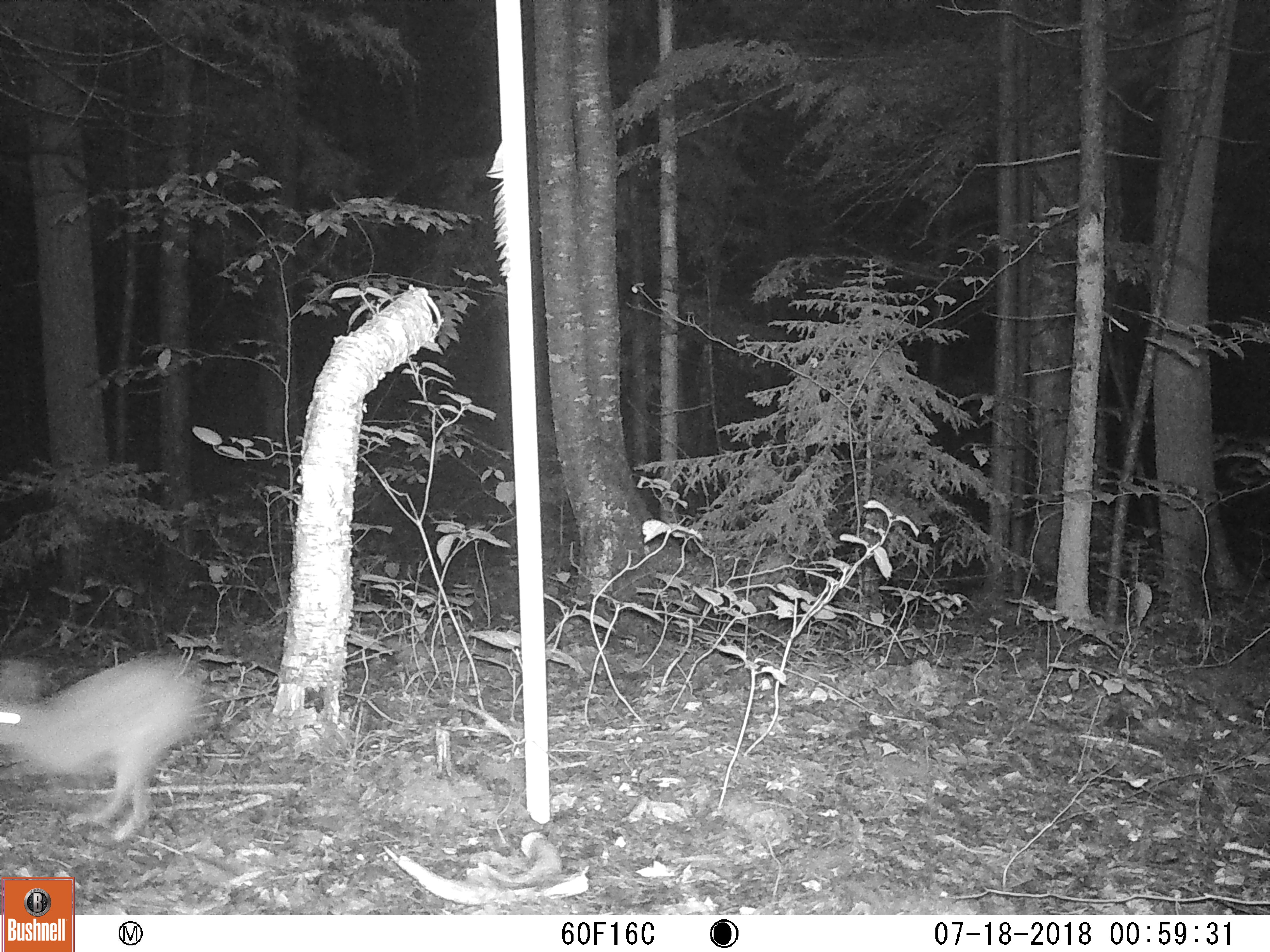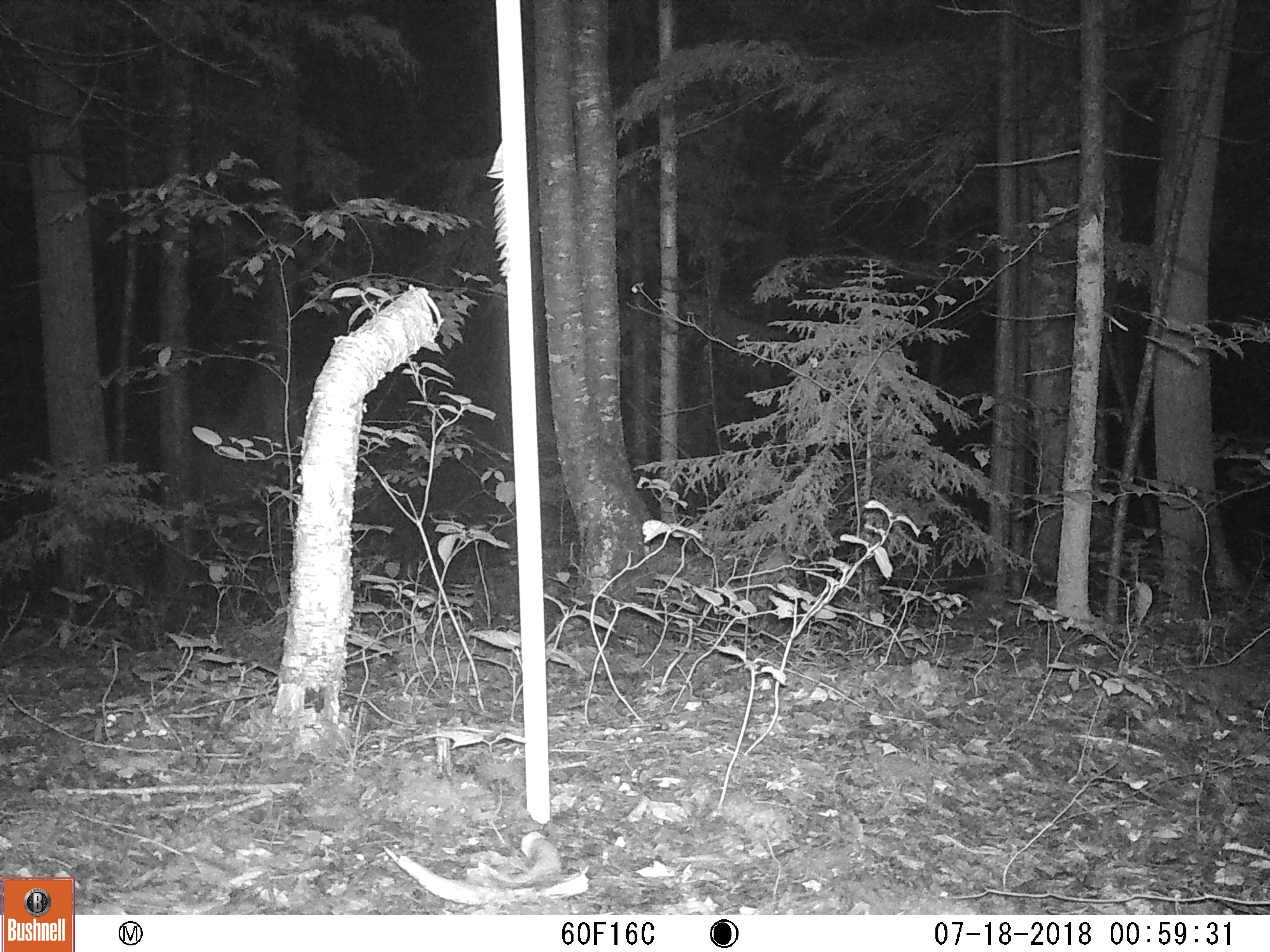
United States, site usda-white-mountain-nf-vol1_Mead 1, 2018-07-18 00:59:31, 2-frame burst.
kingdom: Animalia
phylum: Chordata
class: Mammalia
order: Lagomorpha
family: Leporidae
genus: Lepus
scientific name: Lepus americanus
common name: snowshoe hare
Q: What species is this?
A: Snowshoe hare (Lepus americanus).